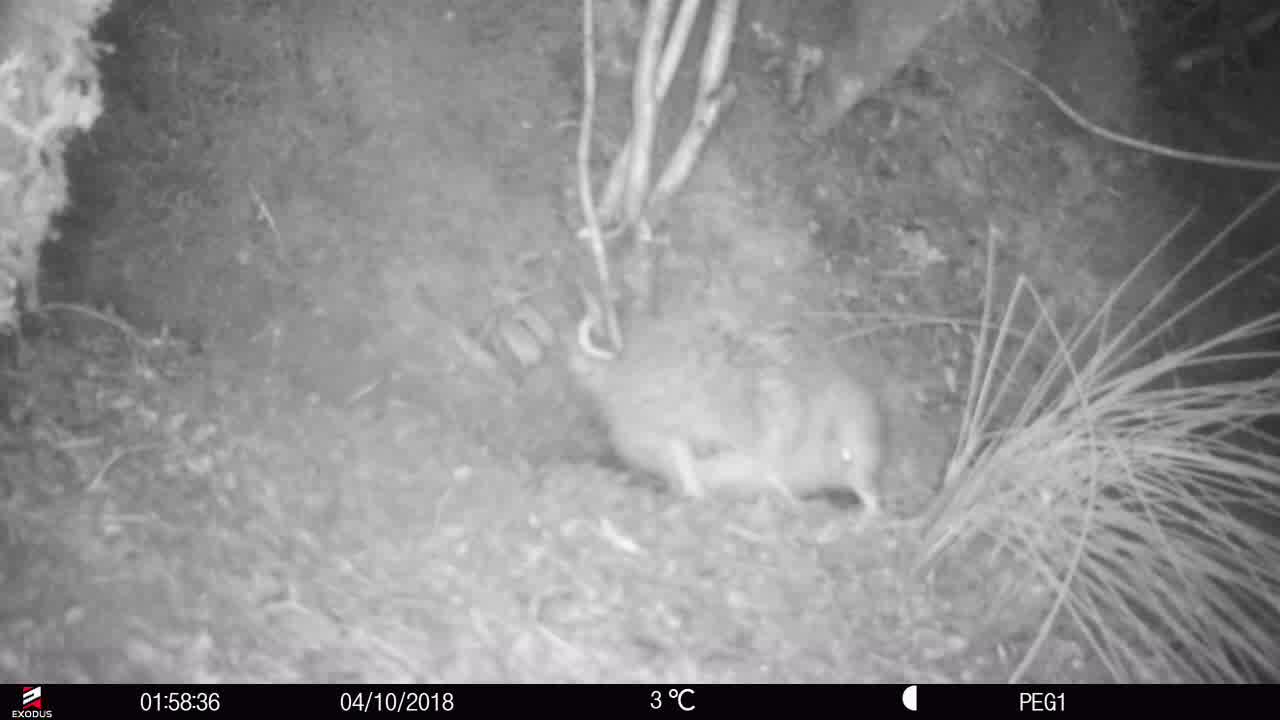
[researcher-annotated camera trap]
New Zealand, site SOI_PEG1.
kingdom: Animalia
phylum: Chordata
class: Aves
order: Apterygiformes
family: Apterygidae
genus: Apteryx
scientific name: Apteryx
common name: kiwi